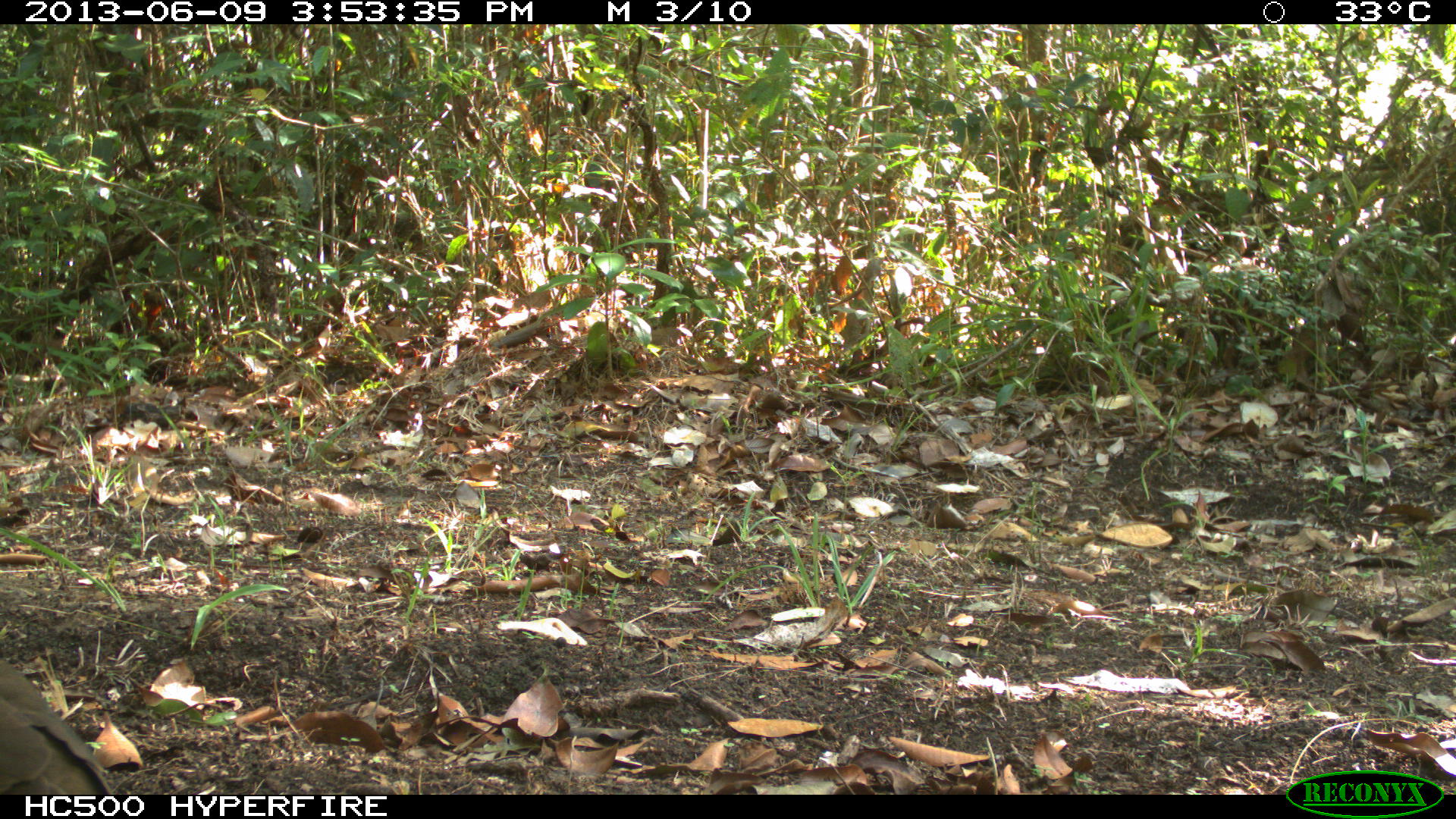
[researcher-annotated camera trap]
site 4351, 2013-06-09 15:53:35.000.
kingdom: Animalia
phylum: Chordata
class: Aves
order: Columbiformes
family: Columbidae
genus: Leptotila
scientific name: Leptotila plumbeiceps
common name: gray-headed dove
Leptotila plumbeiceps (gray-headed dove), count 1.